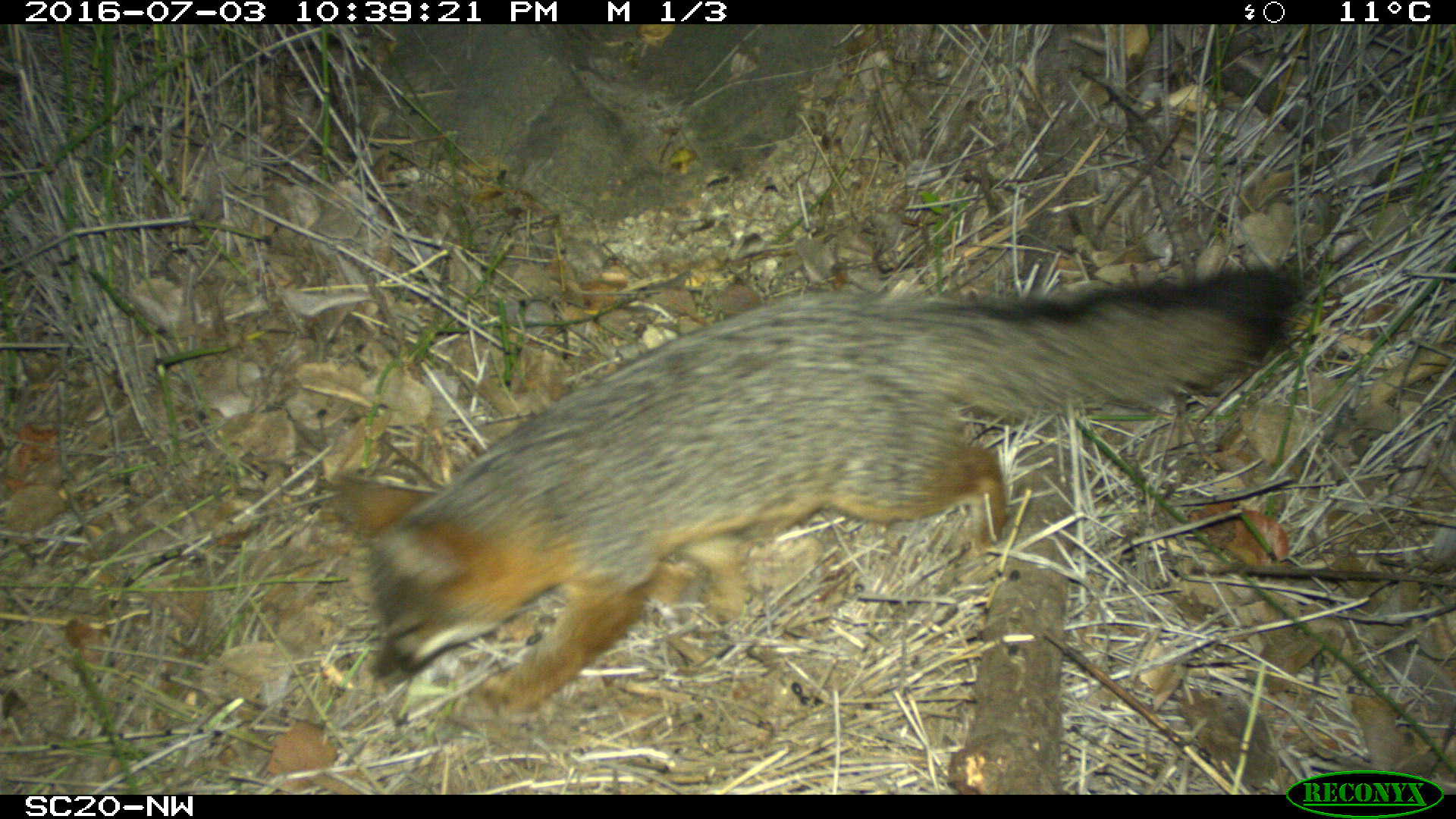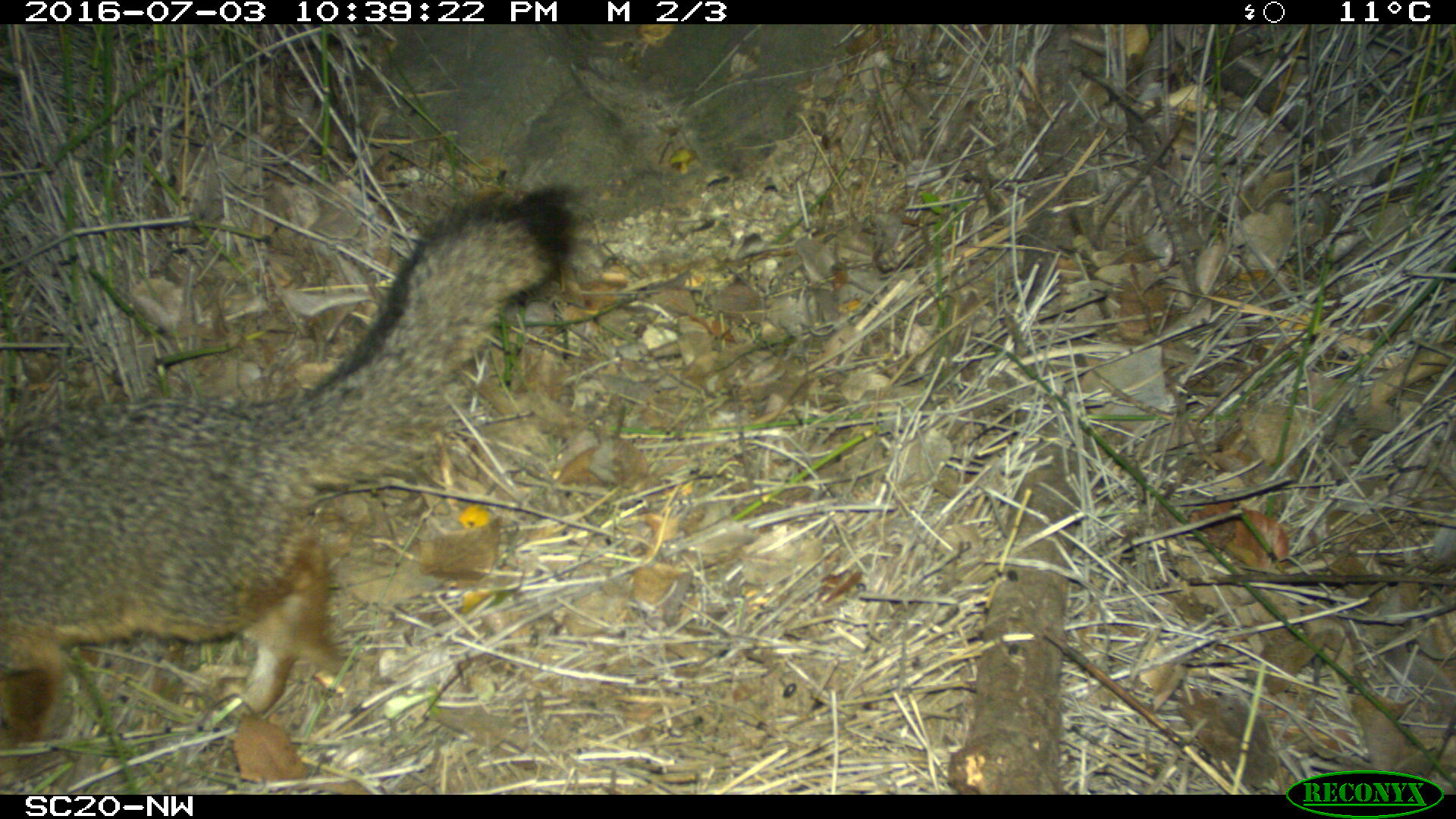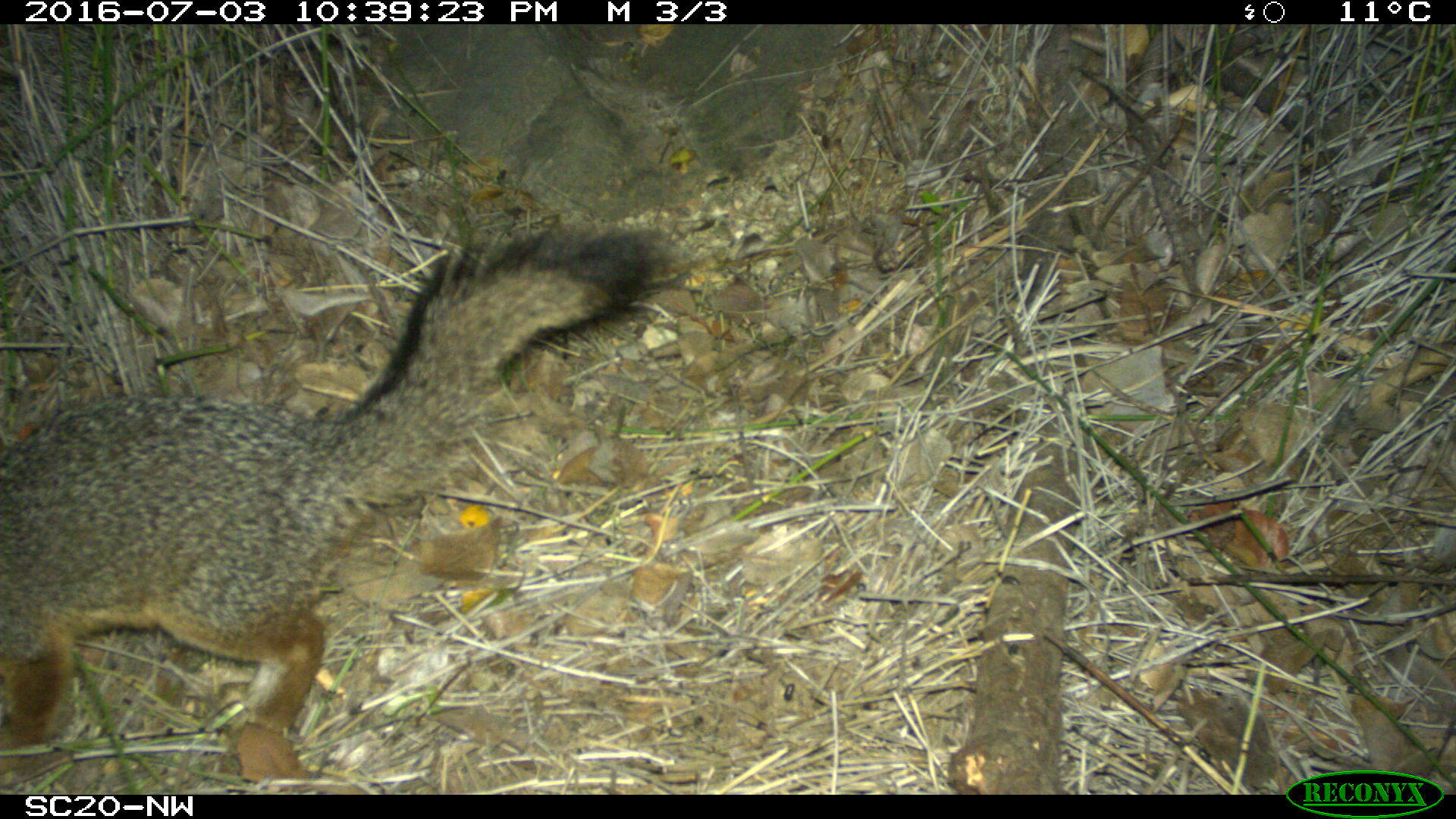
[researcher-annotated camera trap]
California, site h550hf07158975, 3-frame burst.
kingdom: Animalia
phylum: Chordata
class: Mammalia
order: Carnivora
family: Canidae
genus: Urocyon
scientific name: Urocyon littoralis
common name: island fox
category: fox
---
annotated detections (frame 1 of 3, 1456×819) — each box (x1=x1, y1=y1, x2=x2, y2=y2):
fox: (x1=331, y1=269, x2=1298, y2=720)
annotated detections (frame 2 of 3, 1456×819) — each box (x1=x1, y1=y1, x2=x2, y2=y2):
fox: (x1=0, y1=184, x2=573, y2=772)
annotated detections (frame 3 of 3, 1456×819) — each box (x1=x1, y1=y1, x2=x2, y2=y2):
fox: (x1=0, y1=224, x2=663, y2=788)